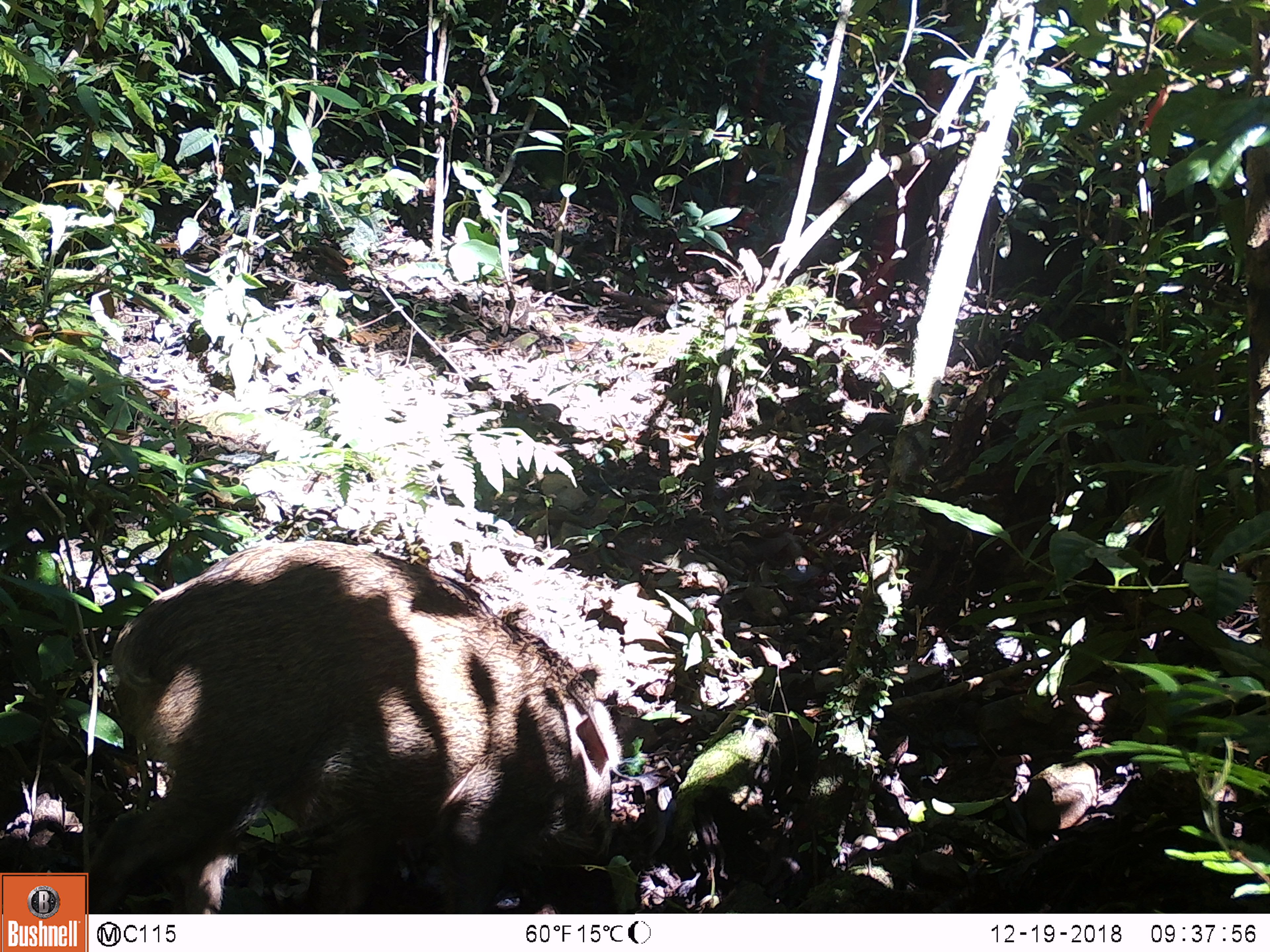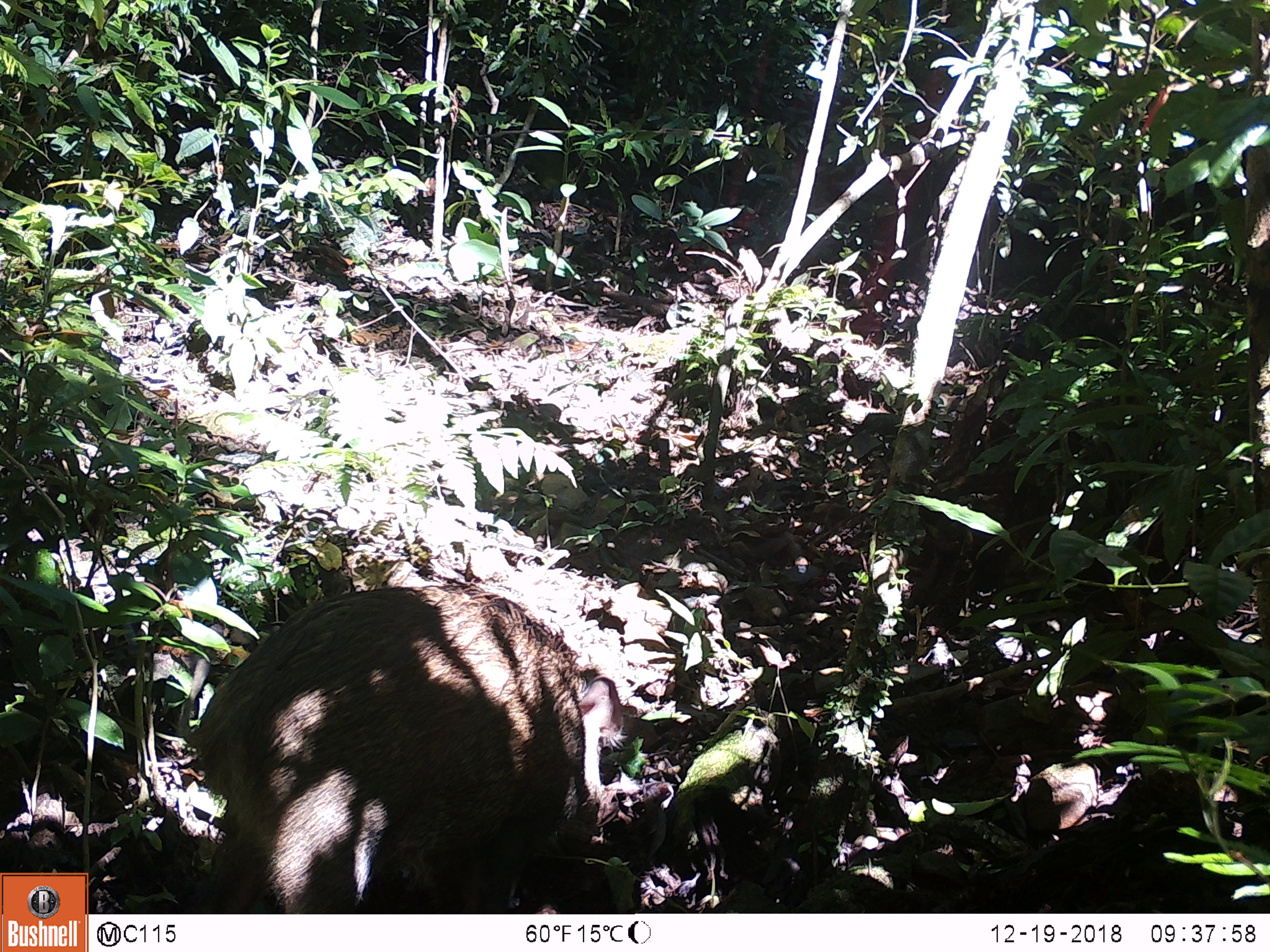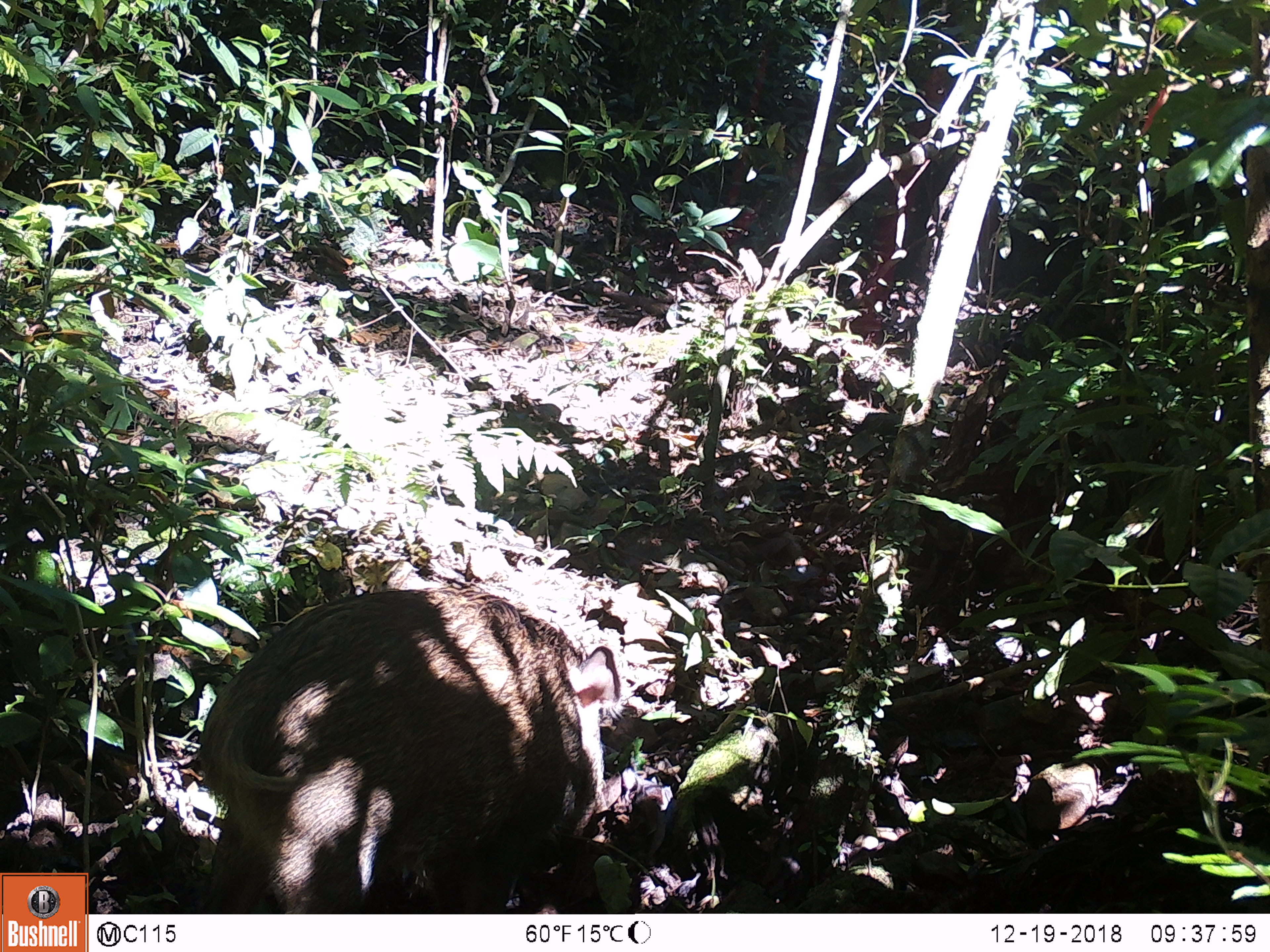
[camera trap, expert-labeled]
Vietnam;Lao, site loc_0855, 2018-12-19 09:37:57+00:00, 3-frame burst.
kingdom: Animalia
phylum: Chordata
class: Mammalia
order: Artiodactyla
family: Suidae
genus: Sus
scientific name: Sus scrofa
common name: eurasian wild pig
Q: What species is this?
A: Eurasian wild pig (Sus scrofa).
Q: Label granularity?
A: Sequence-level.